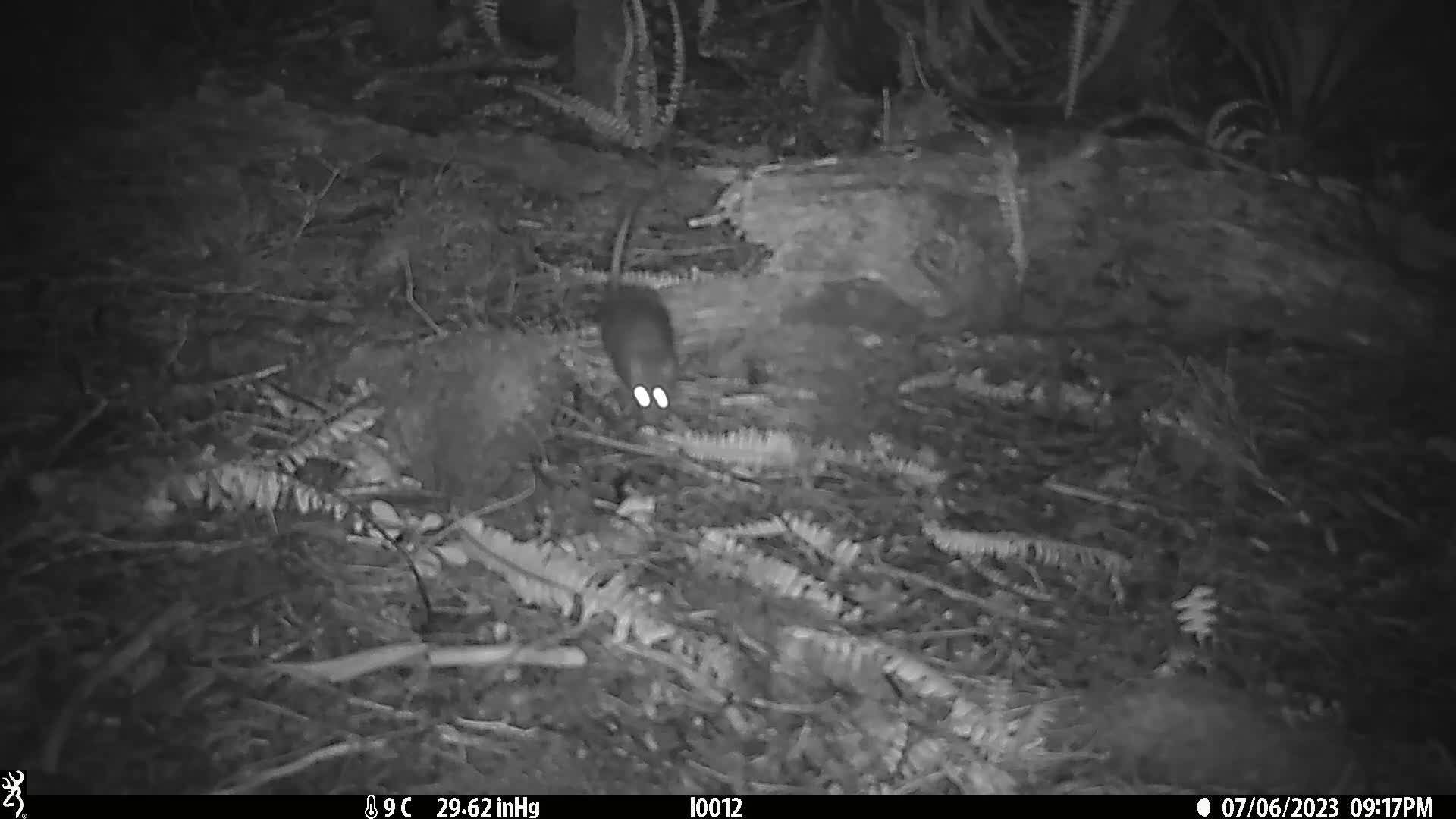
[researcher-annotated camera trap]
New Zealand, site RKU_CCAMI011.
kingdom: Animalia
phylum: Chordata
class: Mammalia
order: Rodentia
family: Muridae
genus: Rattus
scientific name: Rattus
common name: rat